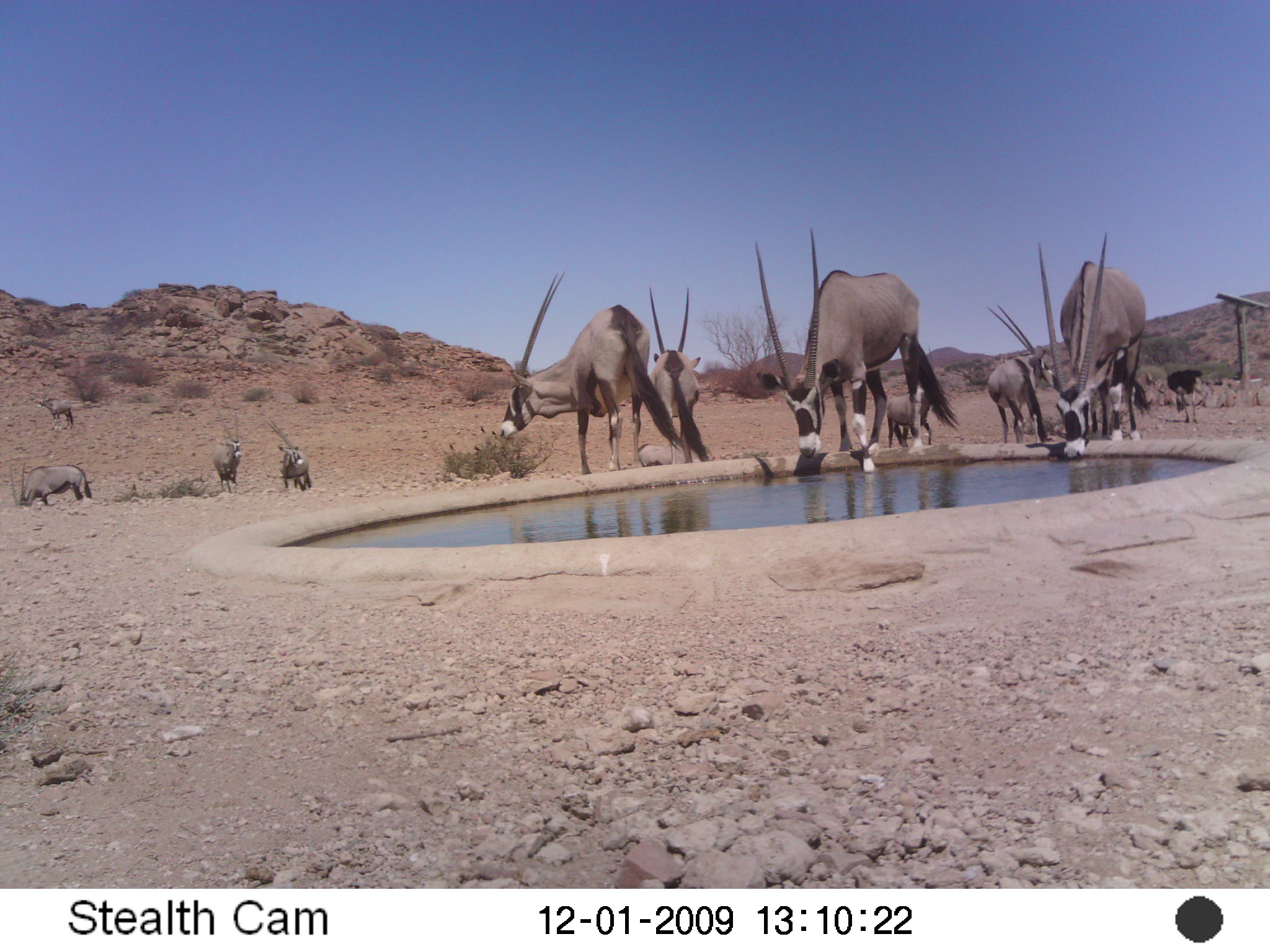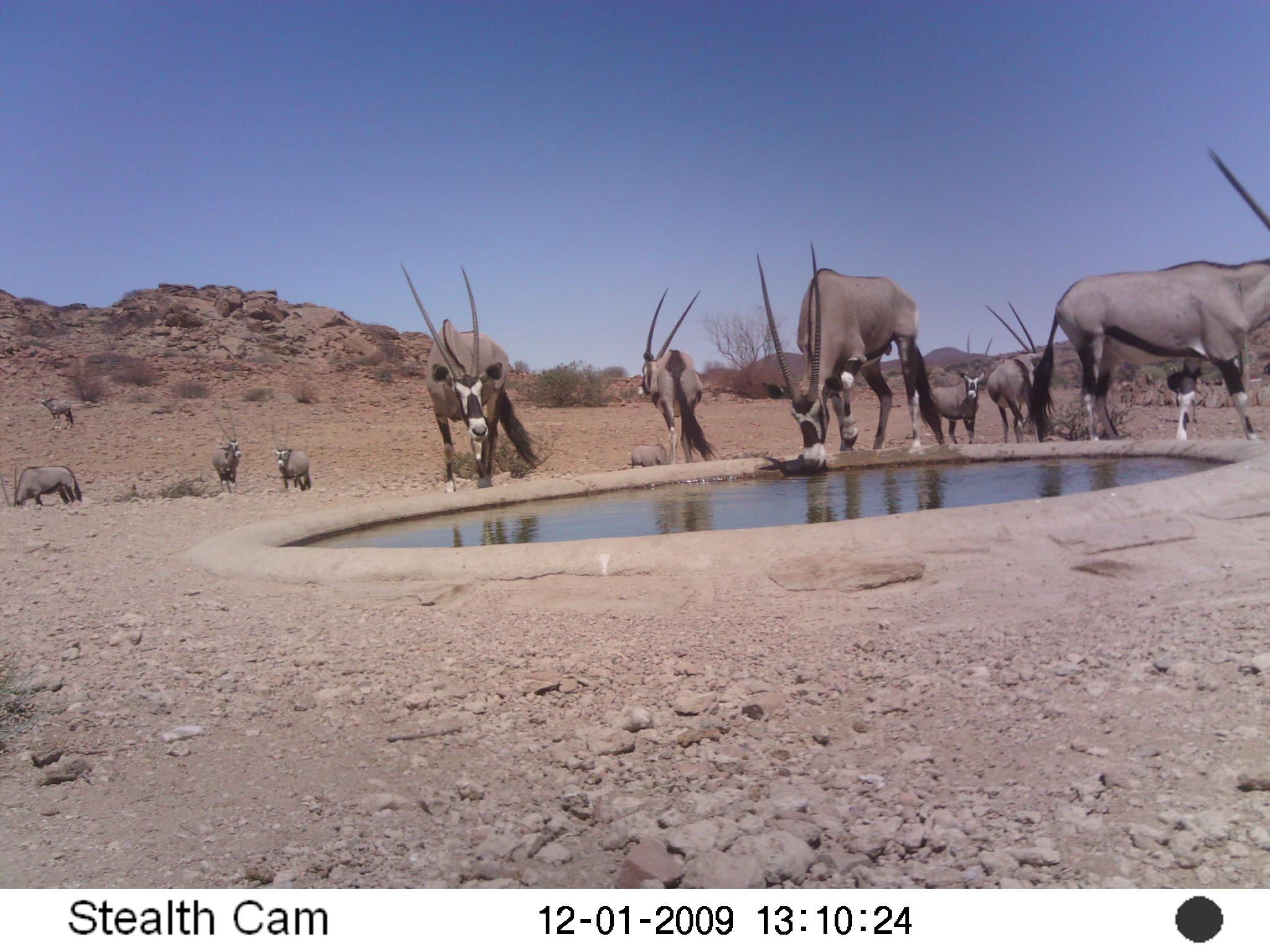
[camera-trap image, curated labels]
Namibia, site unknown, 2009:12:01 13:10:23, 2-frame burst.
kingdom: Animalia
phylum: Chordata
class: Mammalia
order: Artiodactyla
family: Bovidae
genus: Oryx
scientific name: Oryx gazella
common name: gemsbok